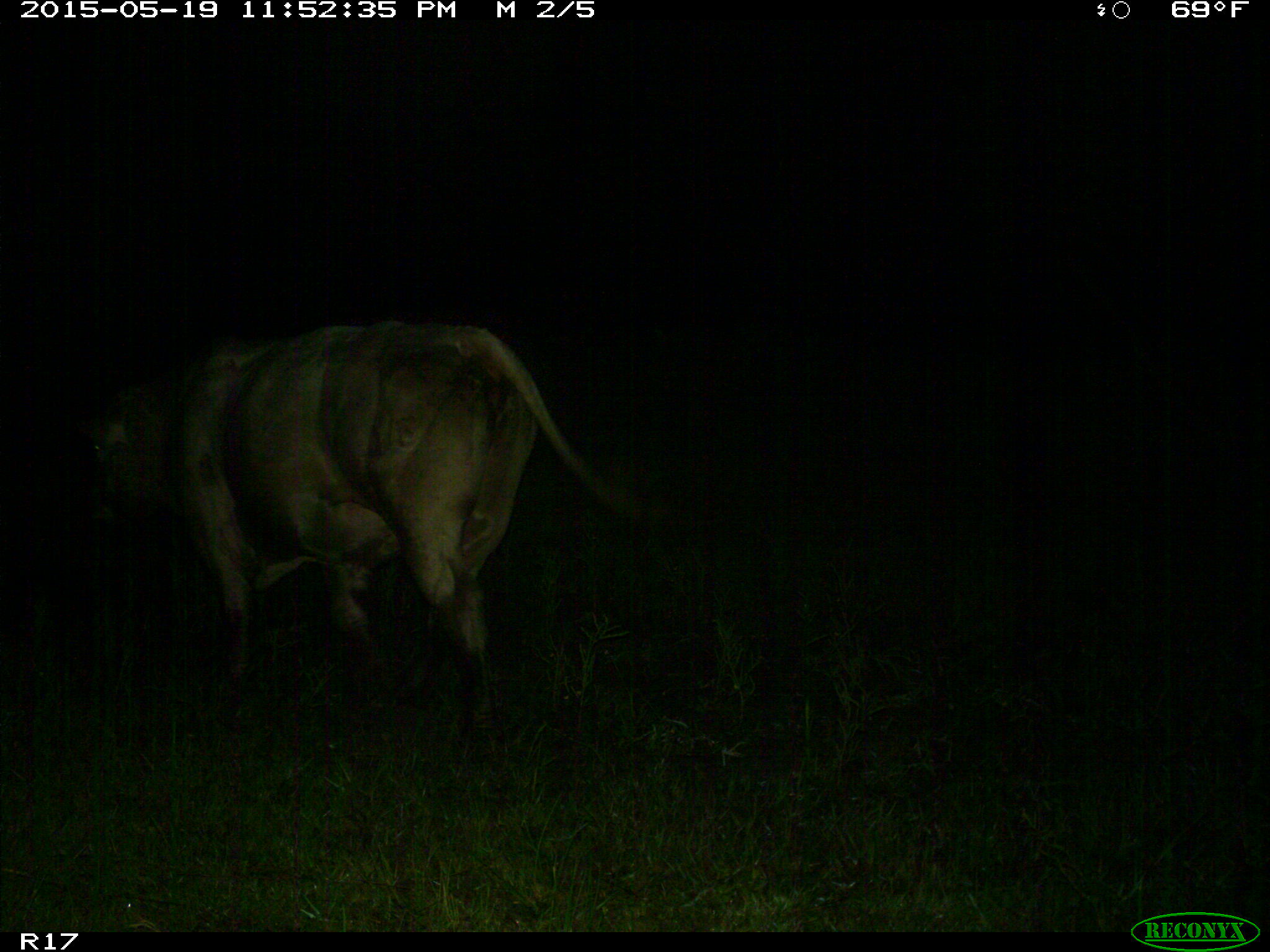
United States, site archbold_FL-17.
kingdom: Animalia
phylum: Chordata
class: Mammalia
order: Artiodactyla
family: Bovidae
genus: Bos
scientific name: Bos taurus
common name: domestic cow